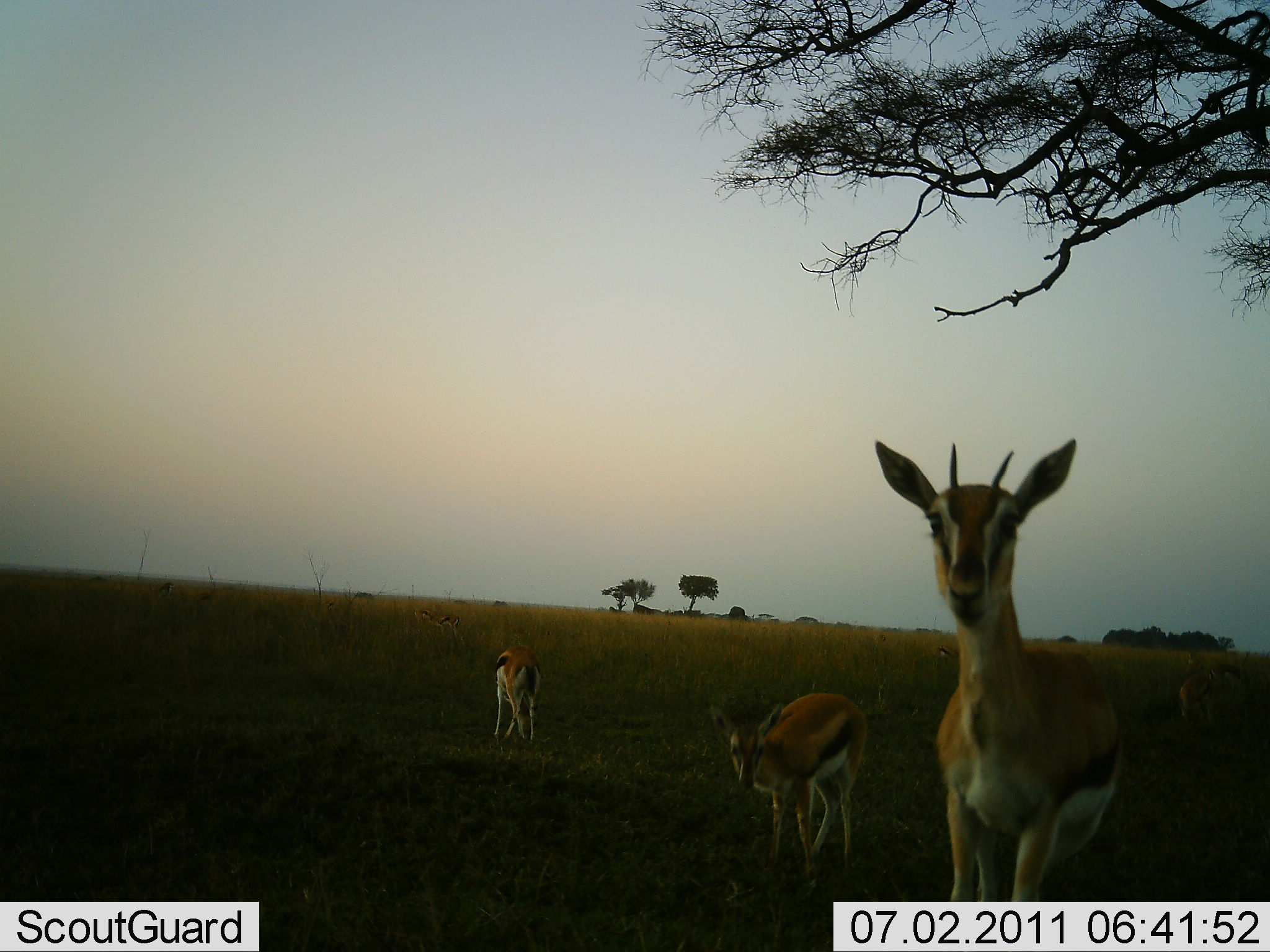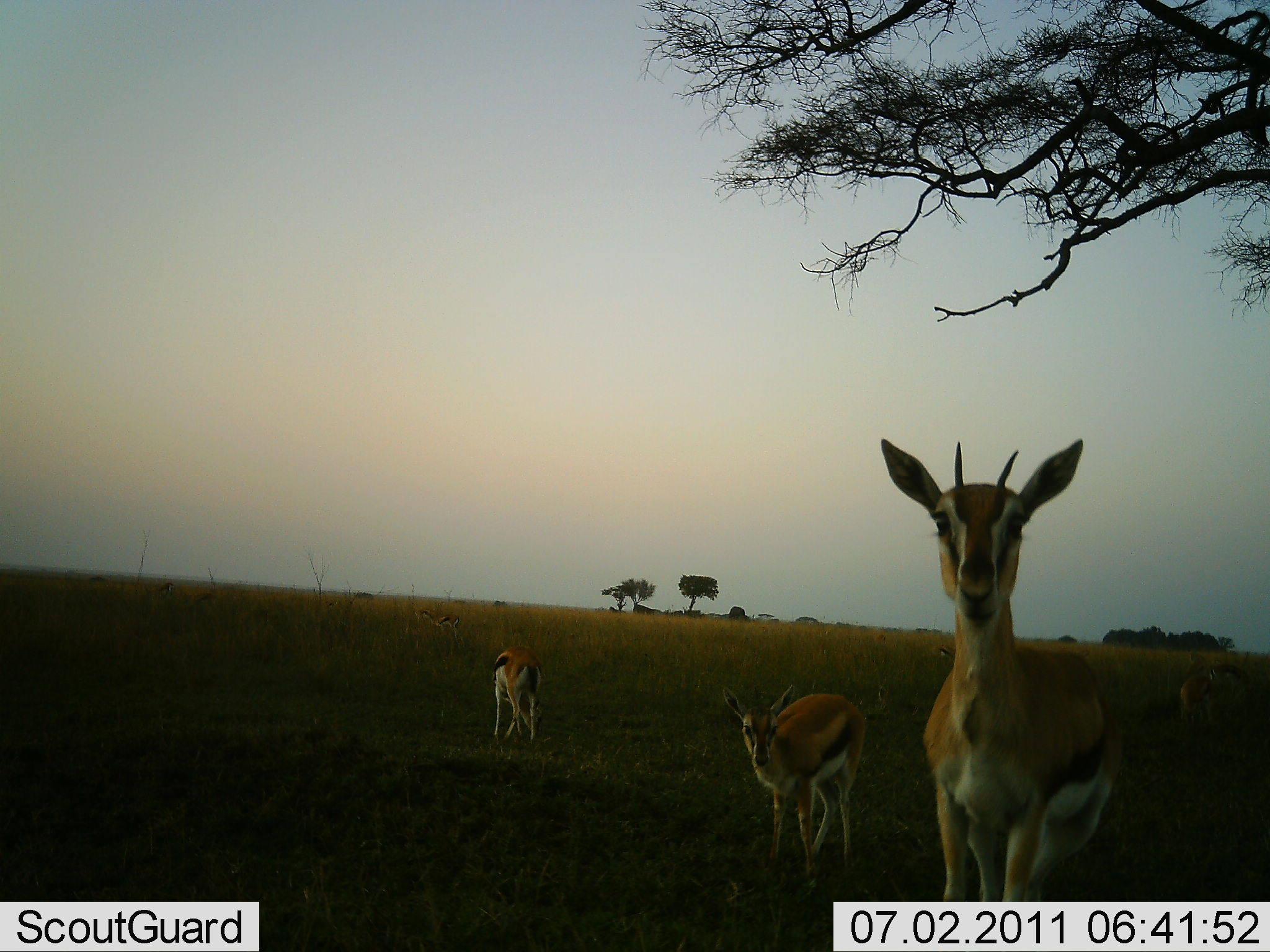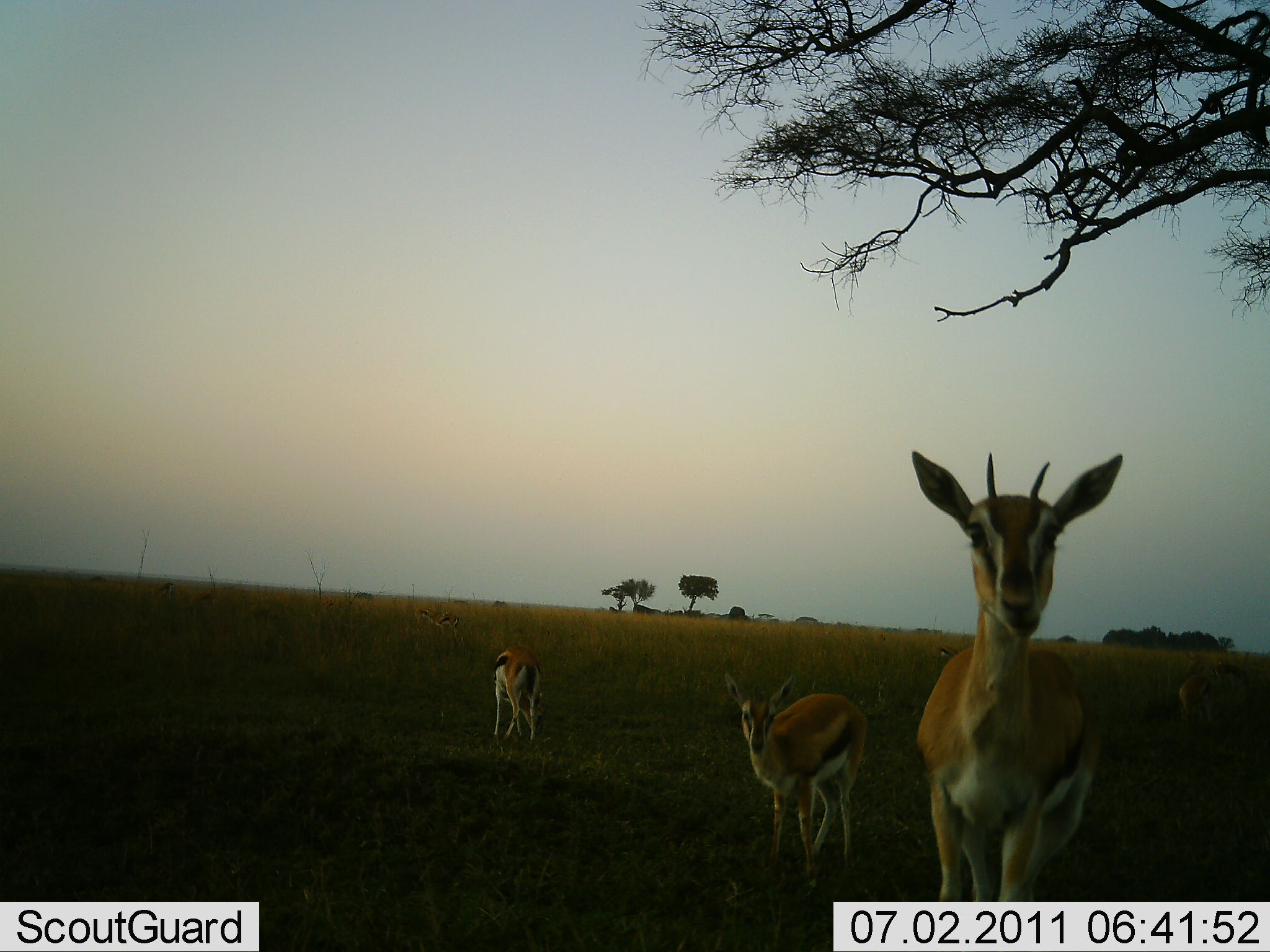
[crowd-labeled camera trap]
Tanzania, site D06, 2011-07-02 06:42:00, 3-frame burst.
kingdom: Animalia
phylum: Chordata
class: Mammalia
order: Artiodactyla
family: Bovidae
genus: Eudorcas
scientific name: Eudorcas thomsonii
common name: thomson's gazelle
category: gazellethomsons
Gazellethomsons (thomson's gazelle) (Eudorcas thomsonii), count 3. Behavior (volunteer vote fractions): standing 90%, resting 0%, moving 0%, interacting 0%. Young present (vote fraction): 0%. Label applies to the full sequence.